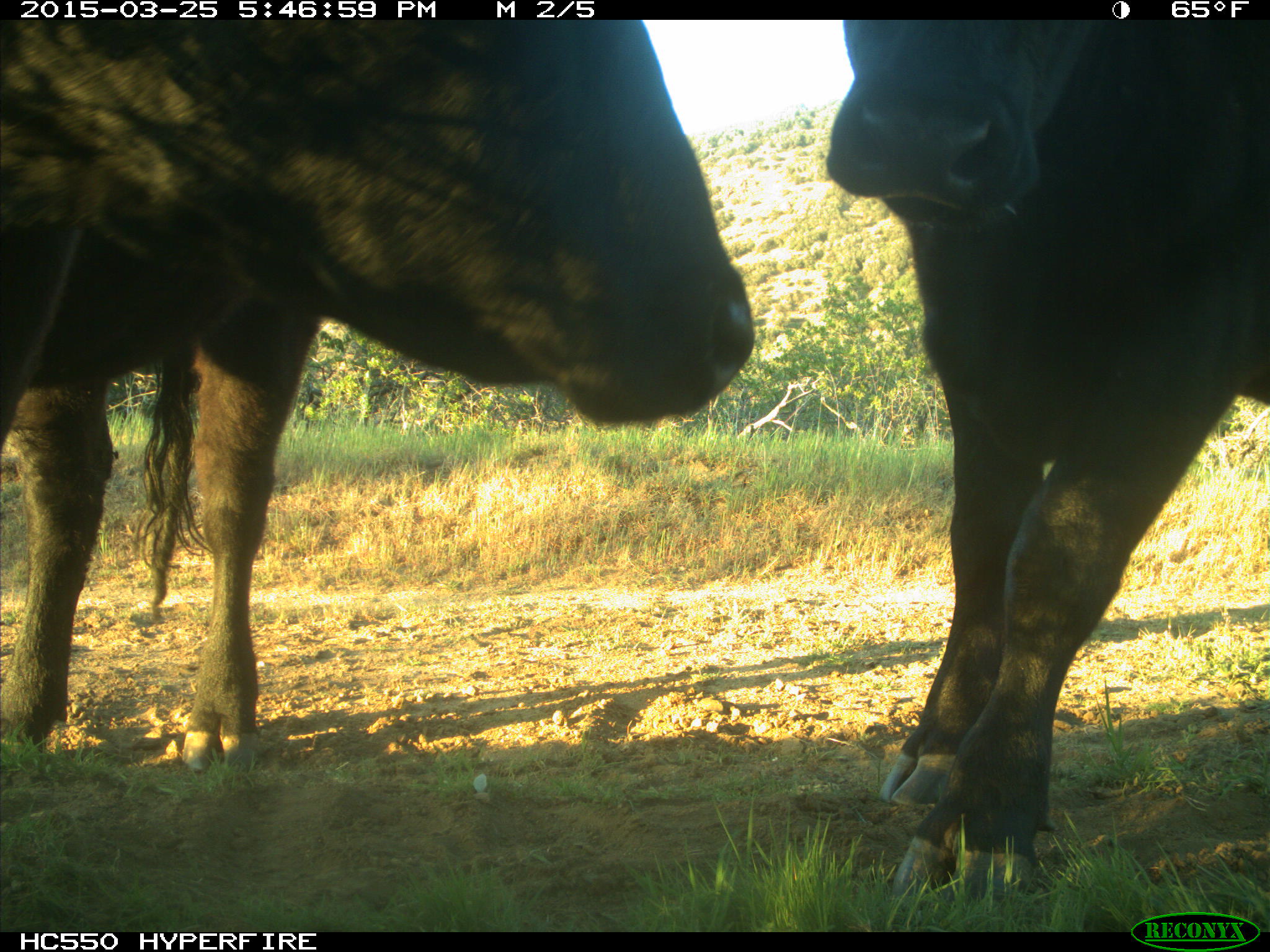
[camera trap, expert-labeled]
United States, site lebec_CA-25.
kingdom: Animalia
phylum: Chordata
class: Mammalia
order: Artiodactyla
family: Bovidae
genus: Bos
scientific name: Bos taurus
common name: domestic cow